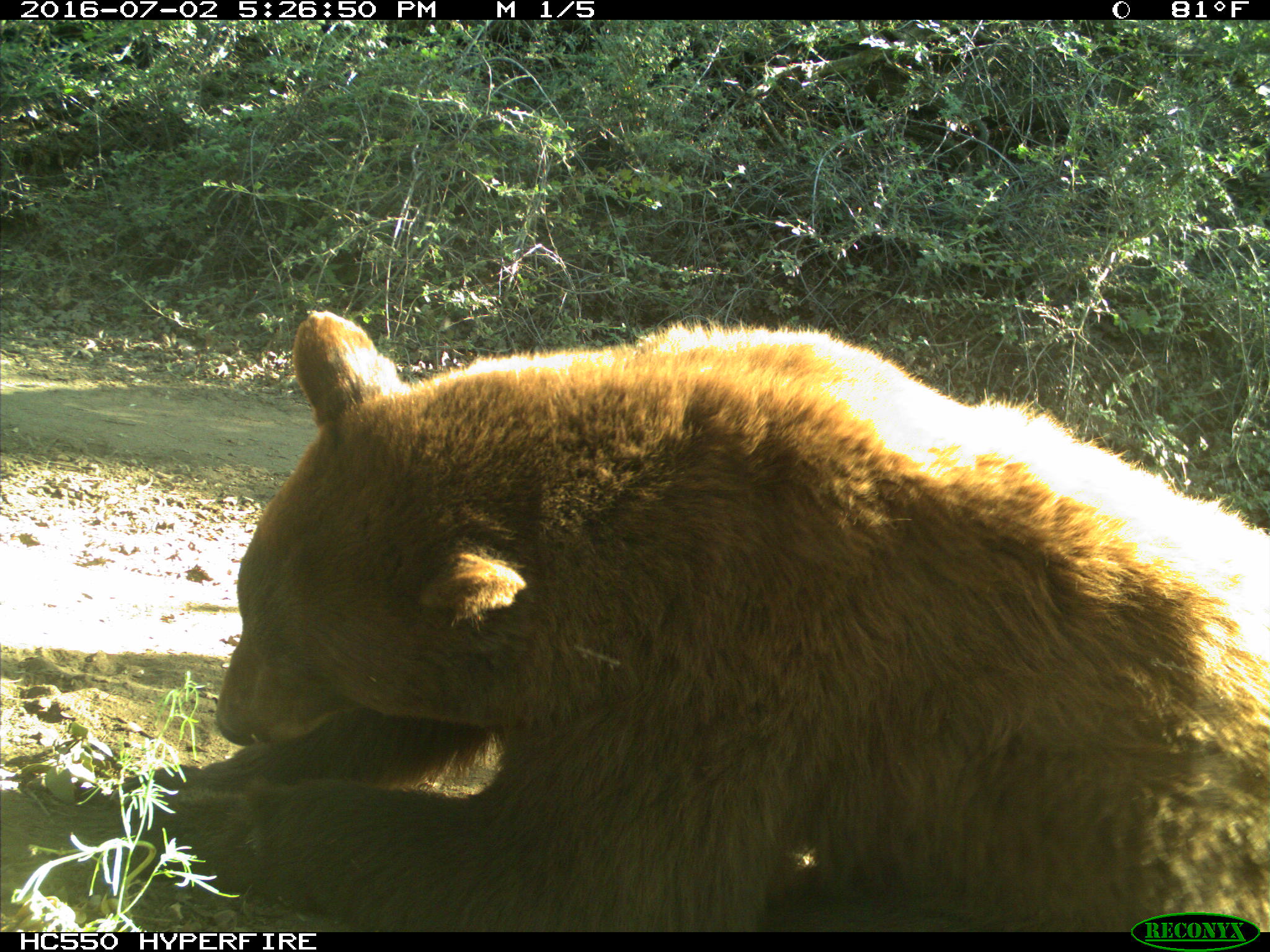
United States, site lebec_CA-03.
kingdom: Animalia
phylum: Chordata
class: Mammalia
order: Carnivora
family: Ursidae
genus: Ursus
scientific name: Ursus americanus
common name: american black bear